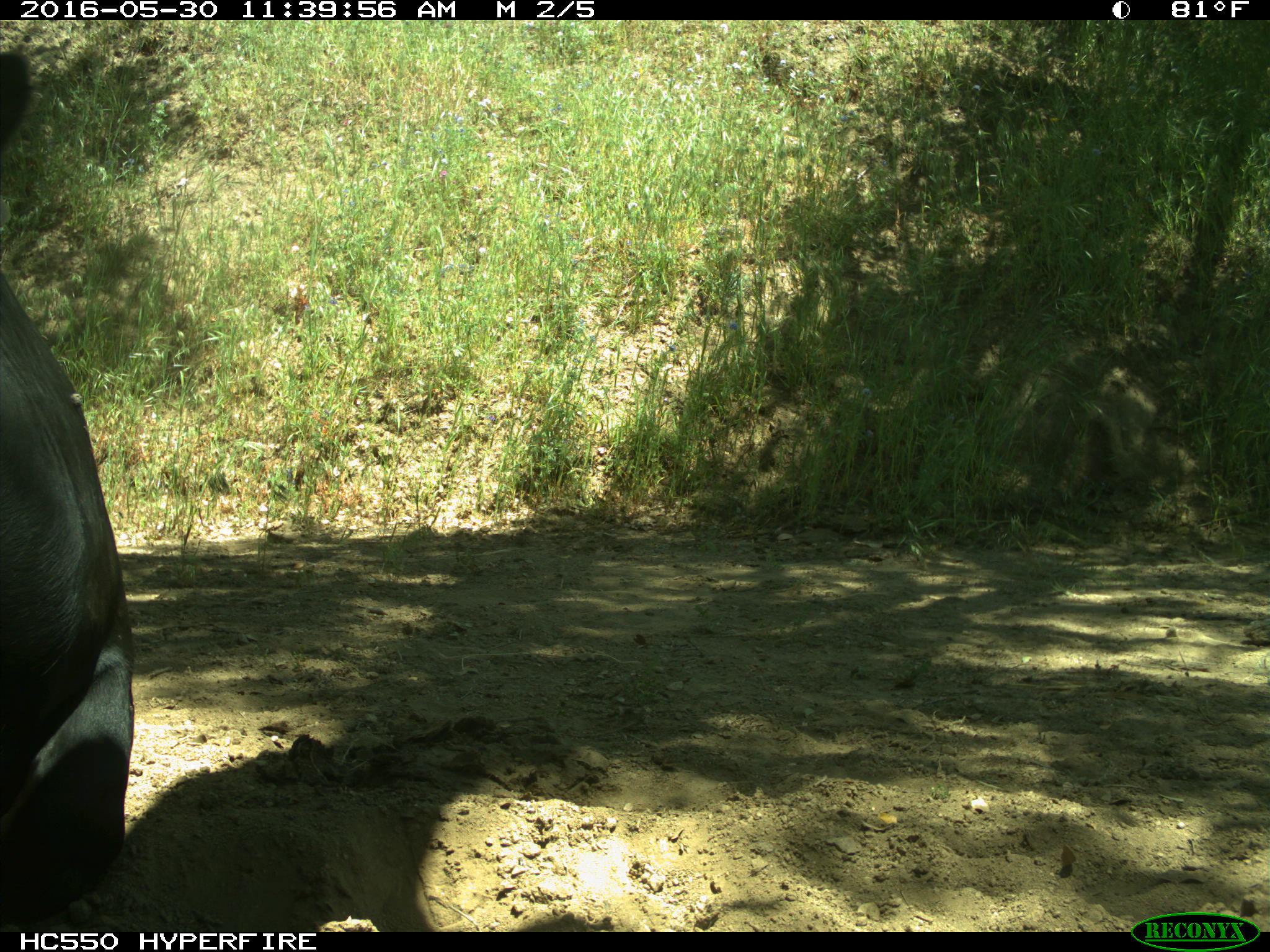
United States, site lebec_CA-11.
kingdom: Animalia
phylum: Chordata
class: Mammalia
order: Artiodactyla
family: Bovidae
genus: Bos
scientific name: Bos taurus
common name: domestic cow